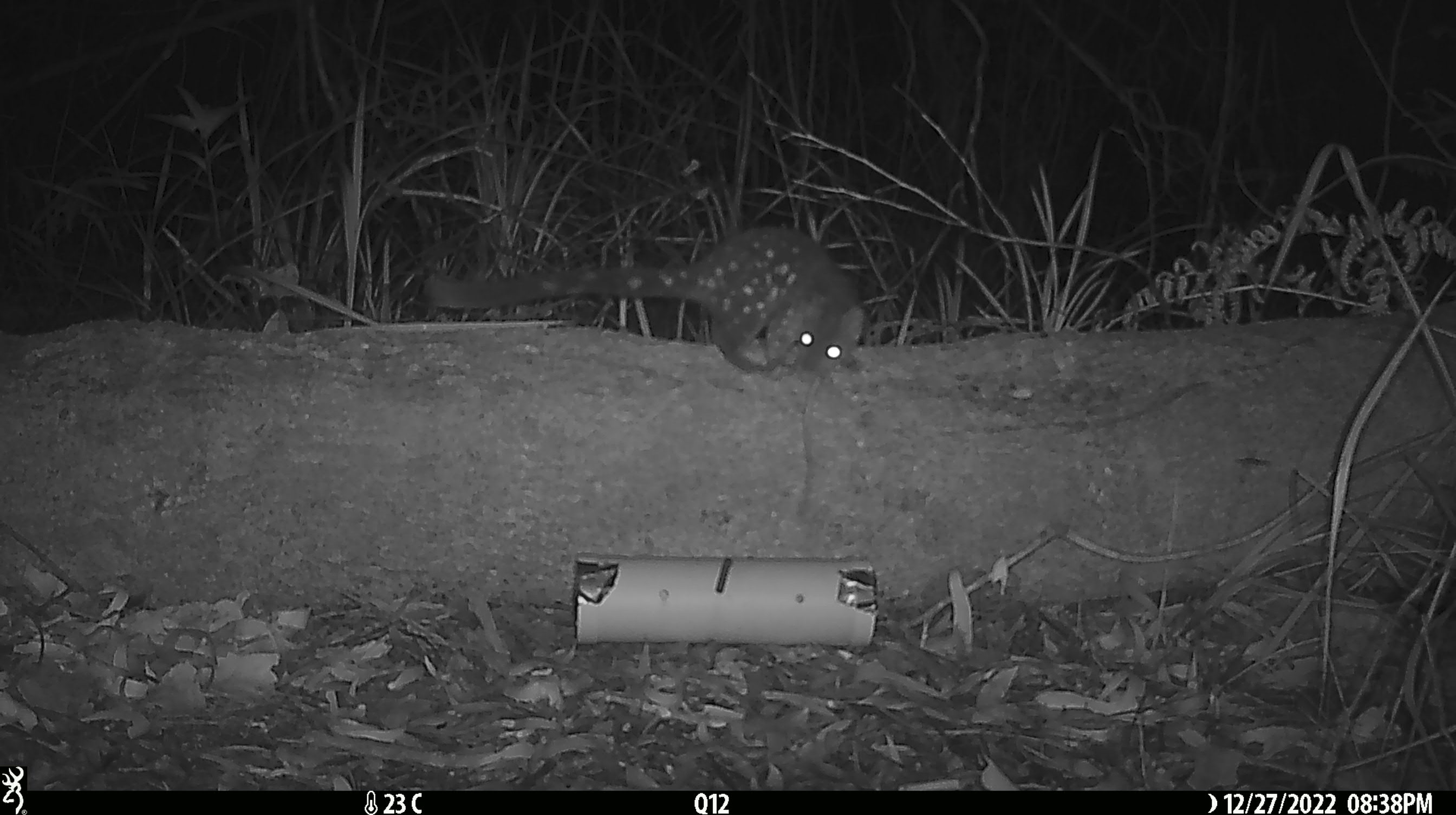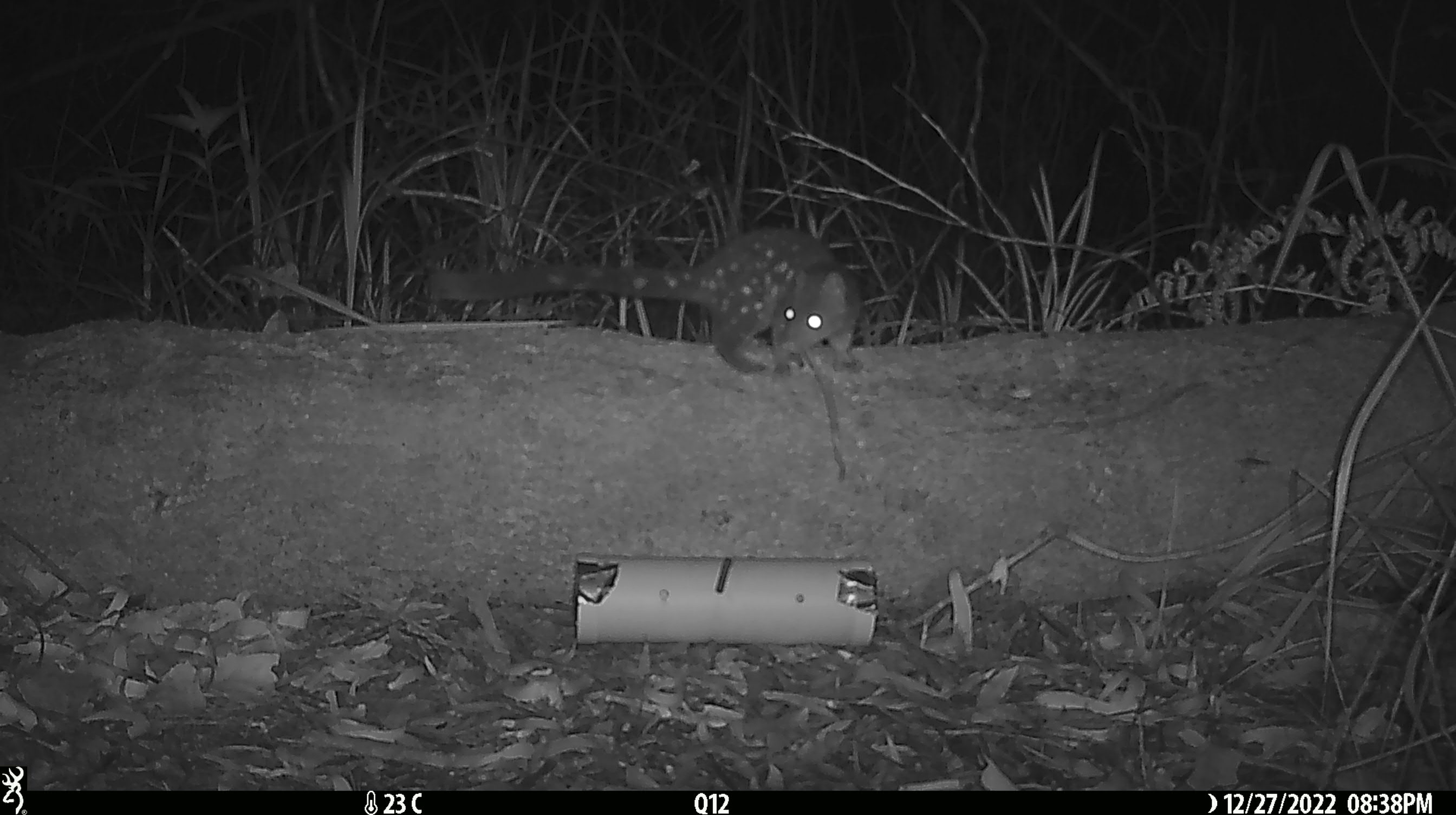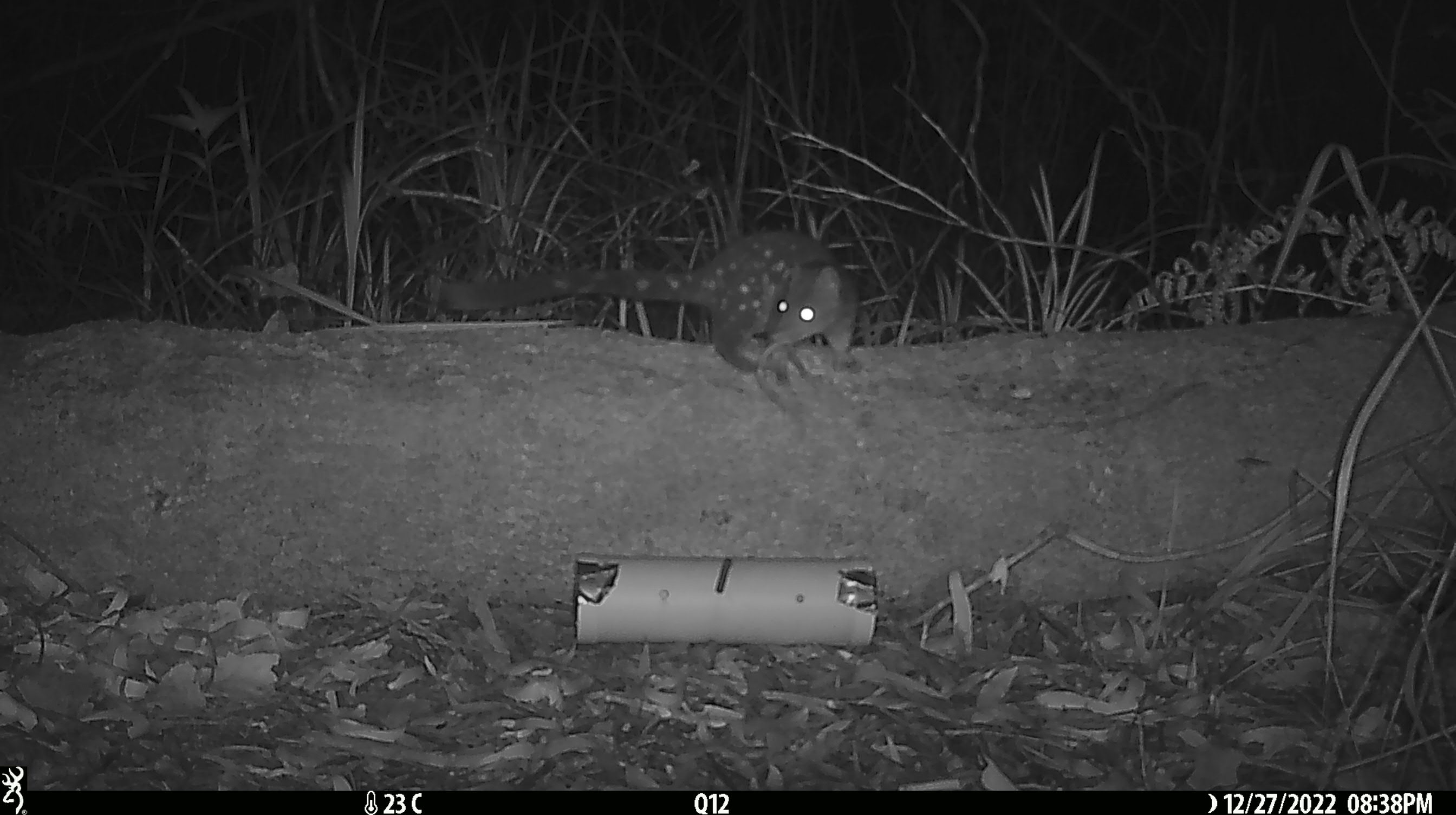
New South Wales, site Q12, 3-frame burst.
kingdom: Animalia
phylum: Chordata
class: Mammalia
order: Dasyuromorphia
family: Dasyuridae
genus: Dasyurus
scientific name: Dasyurus maculatus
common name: spotted-tailed quoll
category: quoll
Quoll (spotted-tailed quoll) (Dasyurus maculatus).